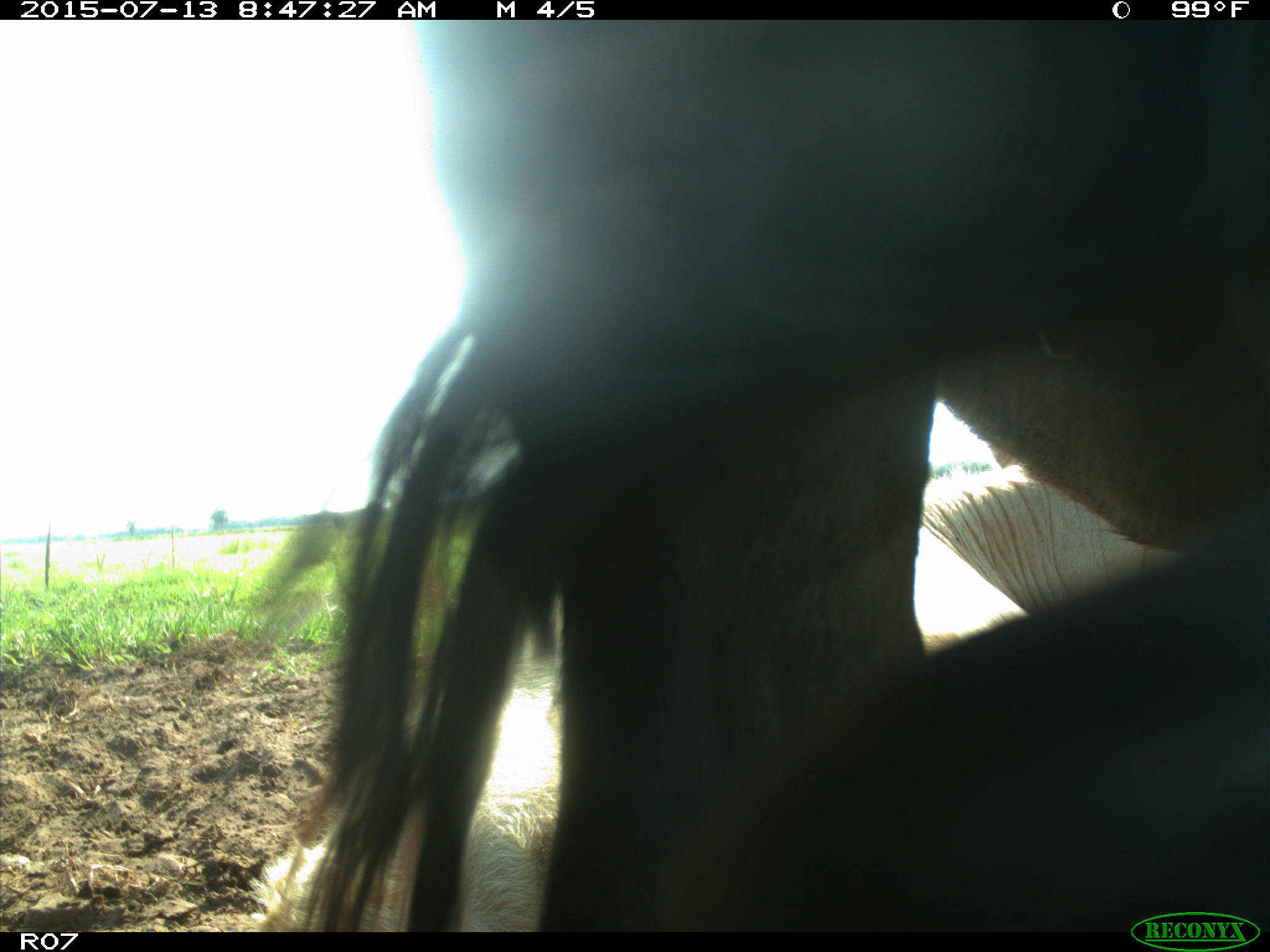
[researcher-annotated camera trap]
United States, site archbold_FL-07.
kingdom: Animalia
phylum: Chordata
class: Mammalia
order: Artiodactyla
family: Bovidae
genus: Bos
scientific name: Bos taurus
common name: domestic cow